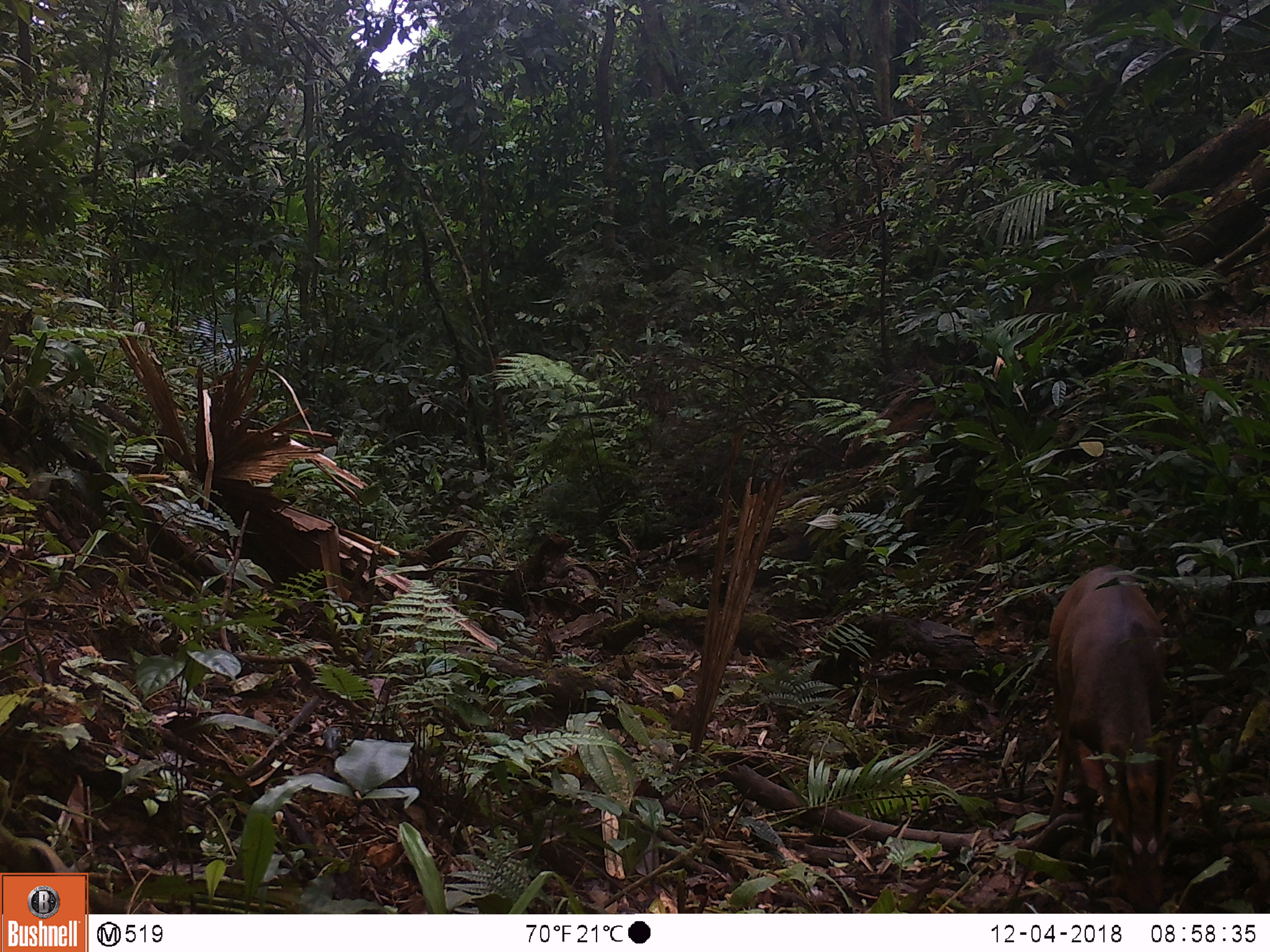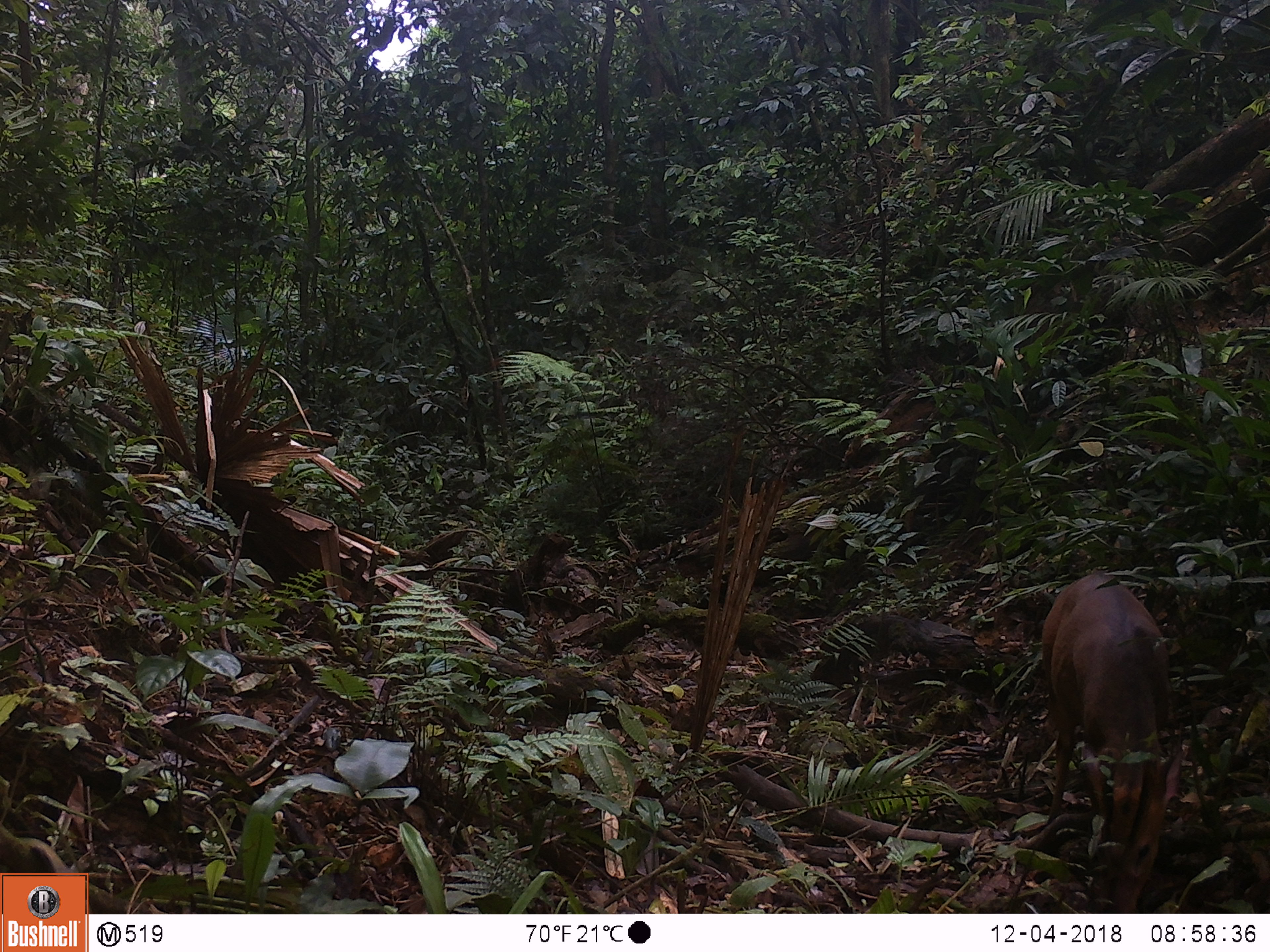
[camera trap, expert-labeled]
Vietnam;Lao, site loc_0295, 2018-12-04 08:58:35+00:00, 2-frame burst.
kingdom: Animalia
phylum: Chordata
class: Mammalia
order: Artiodactyla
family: Cervidae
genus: Muntiacus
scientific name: Muntiacus vuquangensis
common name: large-antlered muntjac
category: large antlered muntjac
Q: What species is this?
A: Large antlered muntjac (large-antlered muntjac) (Muntiacus vuquangensis).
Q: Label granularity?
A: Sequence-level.